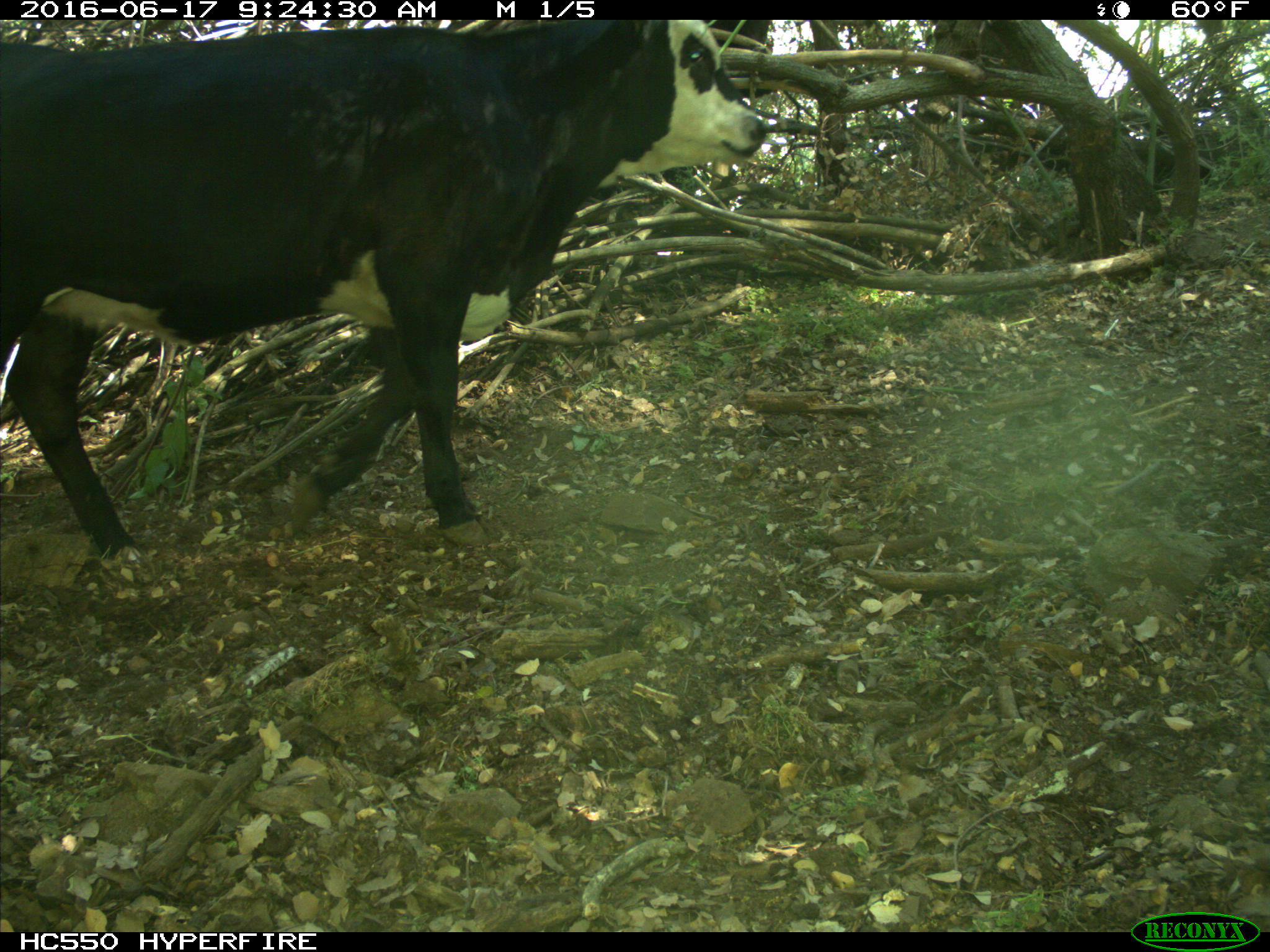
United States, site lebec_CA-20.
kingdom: Animalia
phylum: Chordata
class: Mammalia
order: Artiodactyla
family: Bovidae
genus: Bos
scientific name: Bos taurus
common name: domestic cow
Bos taurus (domestic cow).